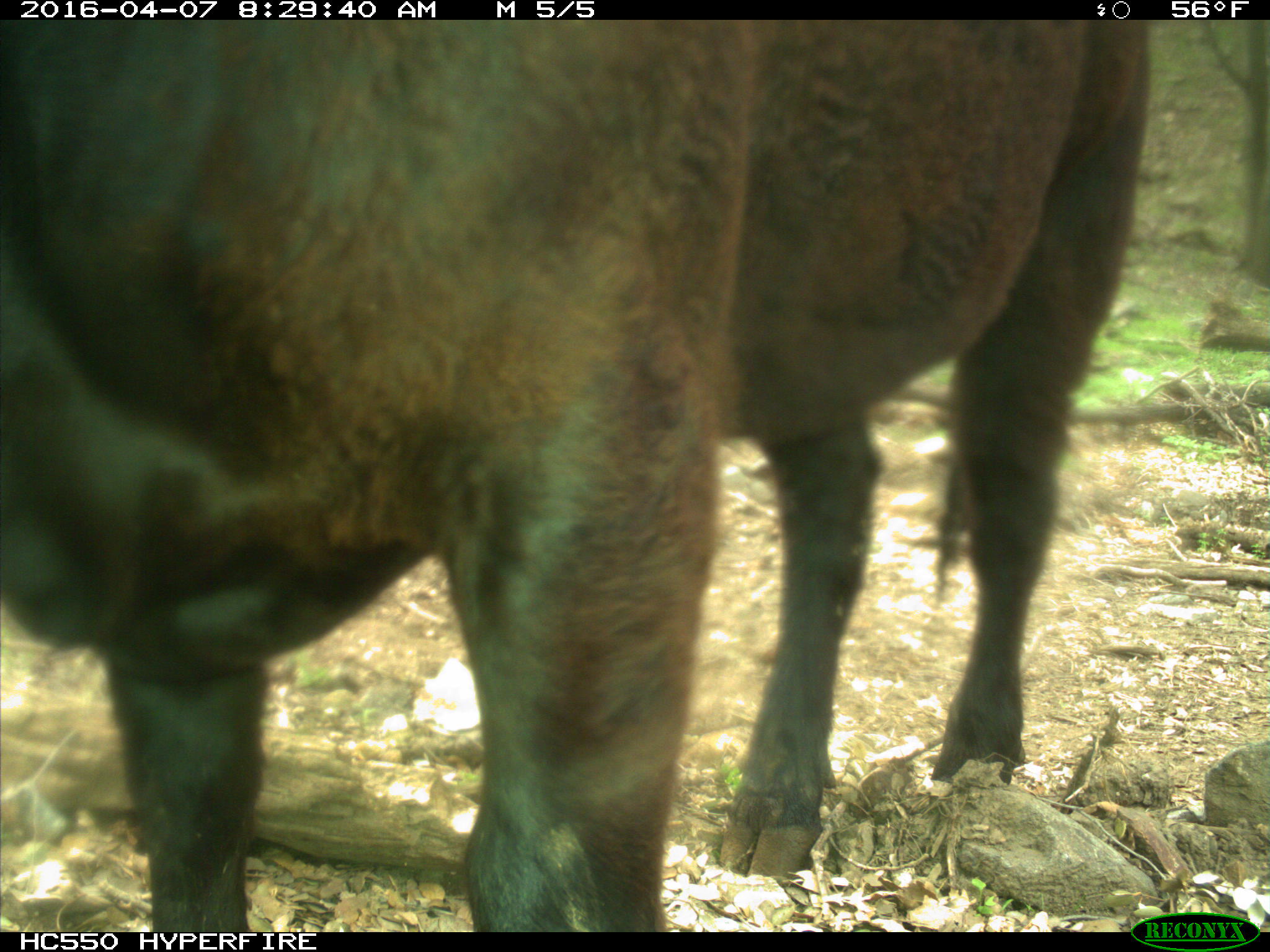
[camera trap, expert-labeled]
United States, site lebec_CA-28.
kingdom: Animalia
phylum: Chordata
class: Mammalia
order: Artiodactyla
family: Bovidae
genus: Bos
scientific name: Bos taurus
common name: domestic cow